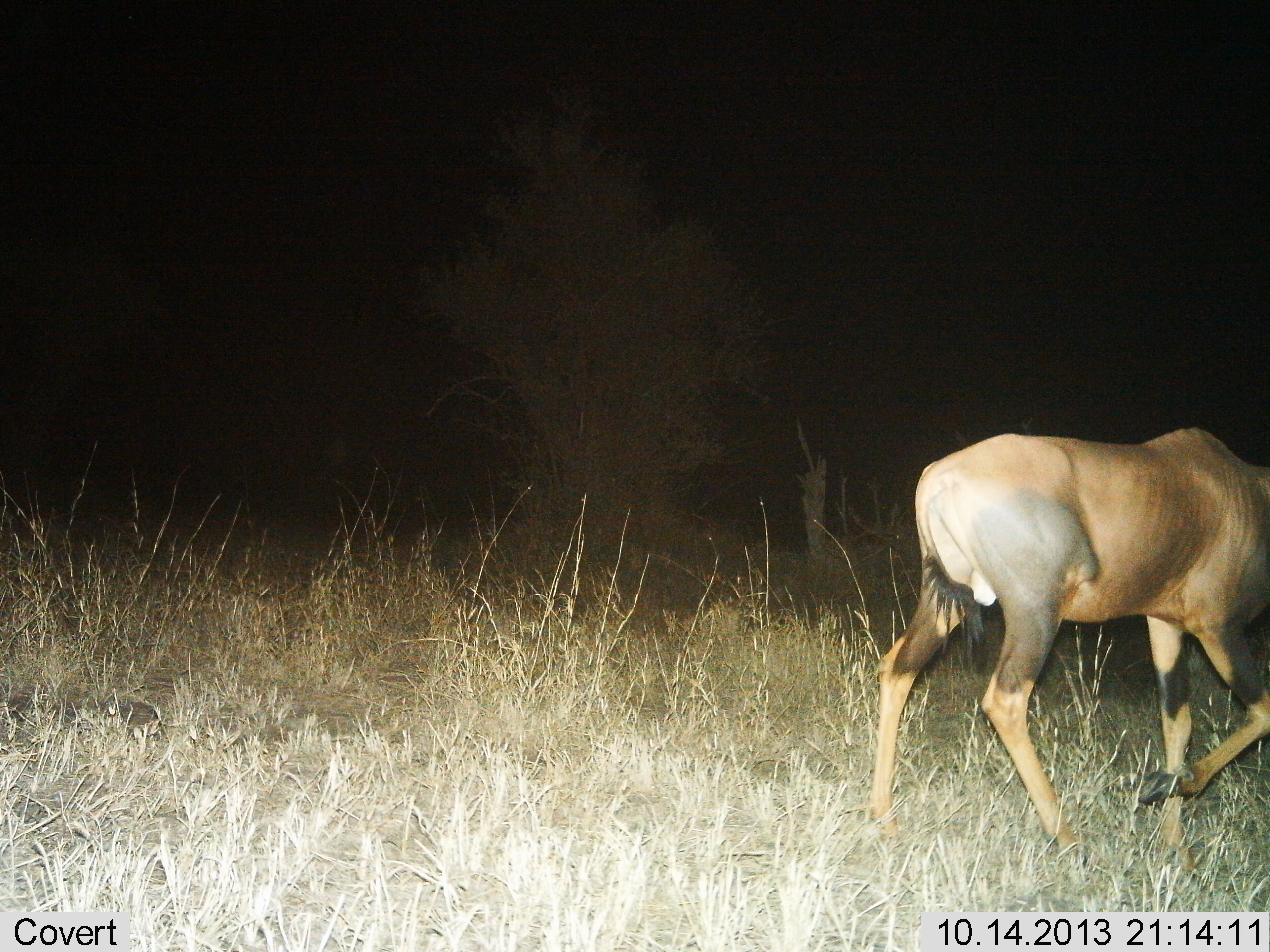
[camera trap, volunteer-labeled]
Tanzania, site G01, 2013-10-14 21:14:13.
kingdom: Animalia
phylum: Chordata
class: Mammalia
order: Artiodactyla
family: Bovidae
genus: Damaliscus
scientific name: Damaliscus lunatus jimela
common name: topi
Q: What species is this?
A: Topi (Damaliscus lunatus jimela).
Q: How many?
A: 1.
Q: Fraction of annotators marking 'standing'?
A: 10%.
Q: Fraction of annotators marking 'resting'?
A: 0%.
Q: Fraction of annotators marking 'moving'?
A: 90%.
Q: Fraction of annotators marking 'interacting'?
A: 0%.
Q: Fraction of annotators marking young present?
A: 0%.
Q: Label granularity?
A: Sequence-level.